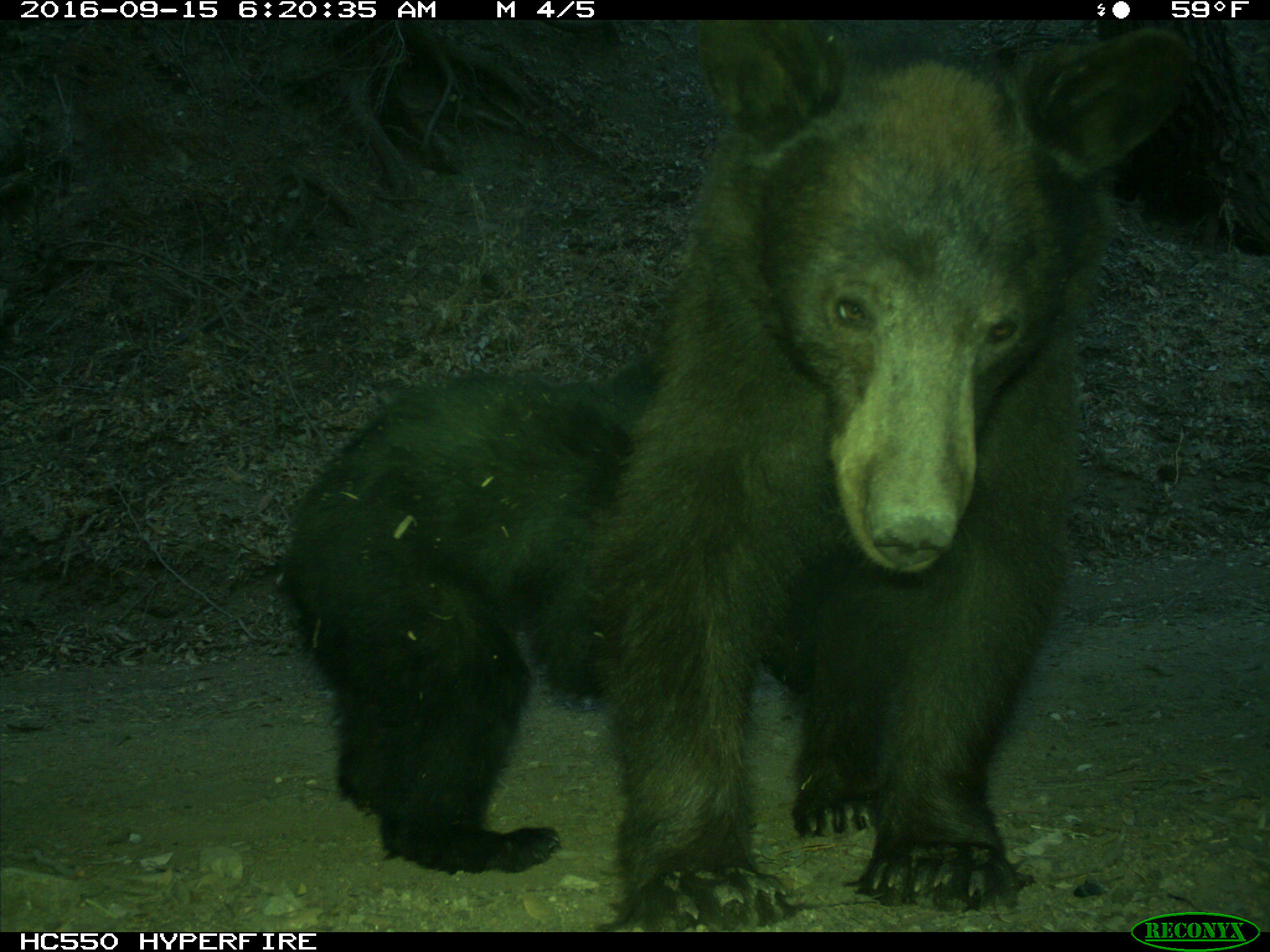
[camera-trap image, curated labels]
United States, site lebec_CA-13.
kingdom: Animalia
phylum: Chordata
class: Mammalia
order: Carnivora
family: Ursidae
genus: Ursus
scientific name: Ursus americanus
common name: american black bear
Ursus americanus (american black bear).